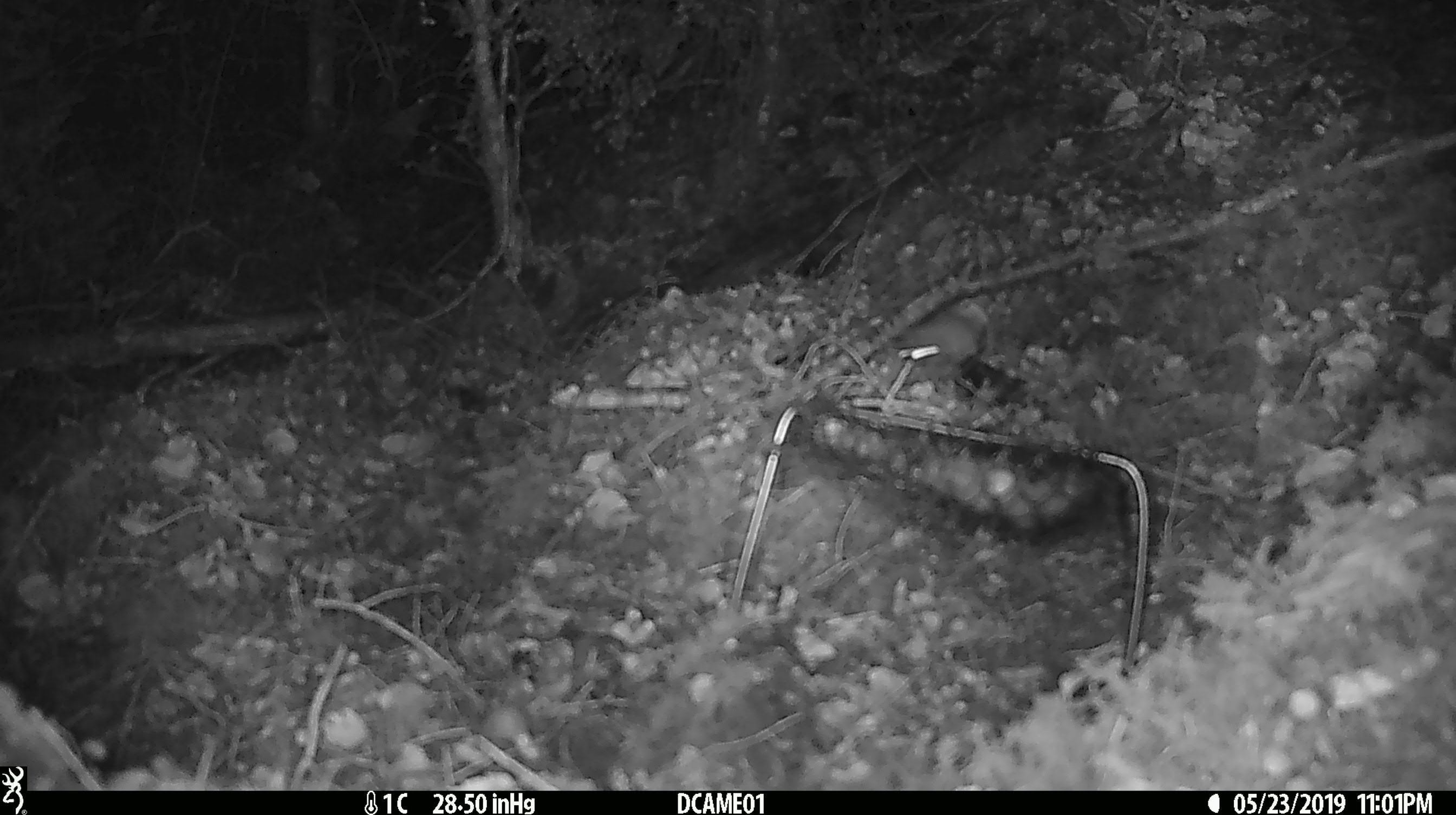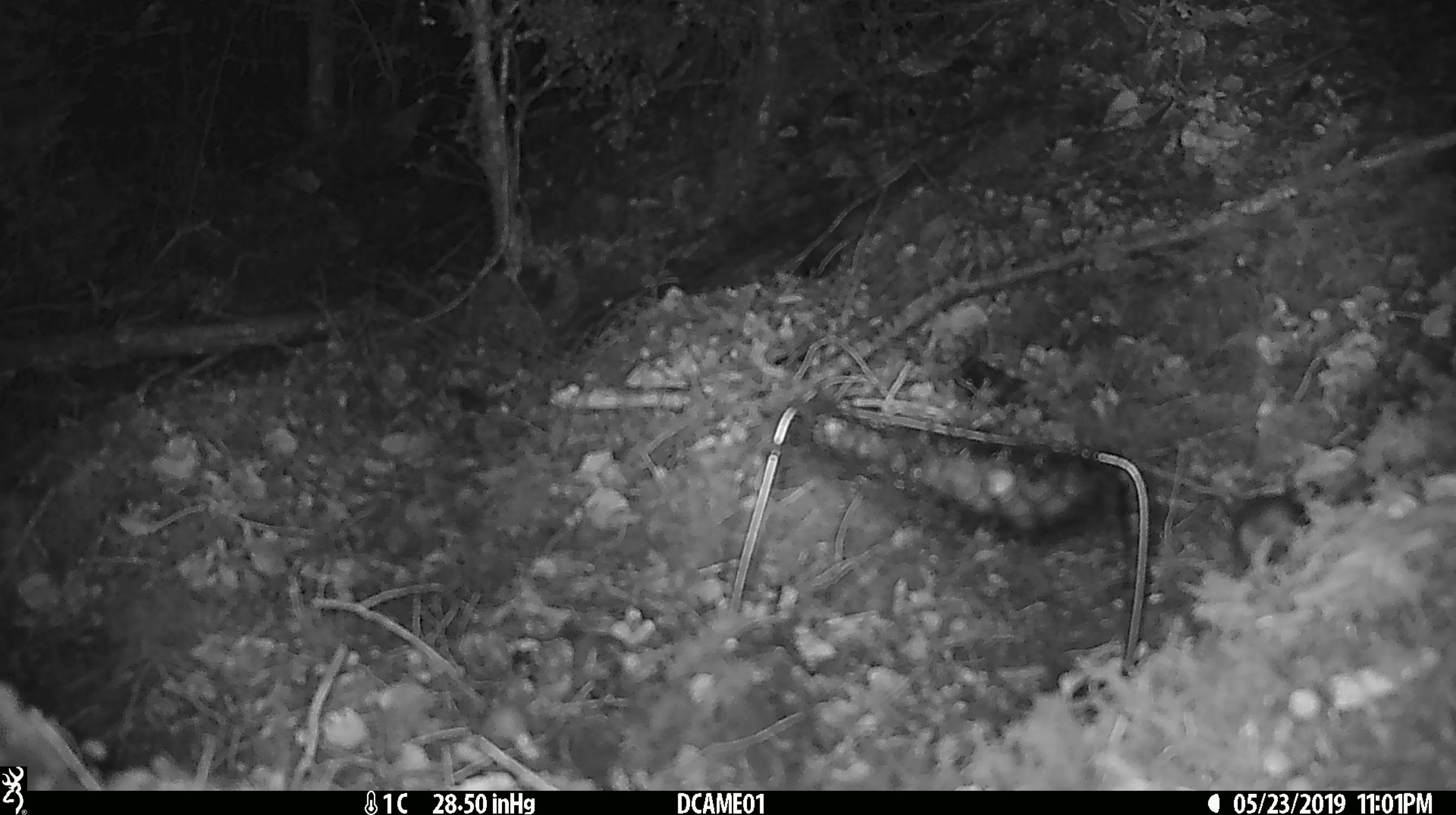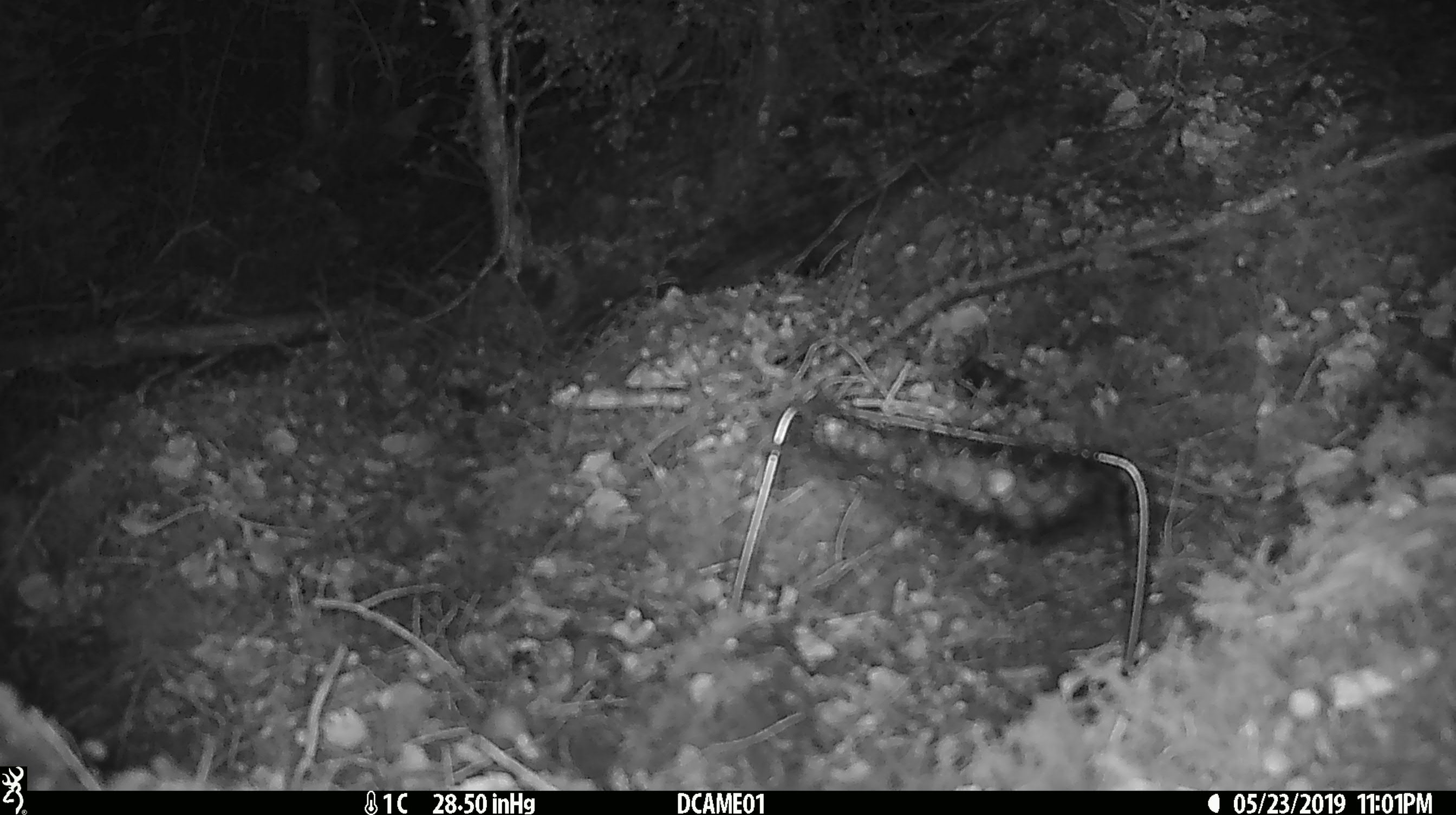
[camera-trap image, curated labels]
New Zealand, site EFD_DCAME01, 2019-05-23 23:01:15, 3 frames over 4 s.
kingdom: Animalia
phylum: Chordata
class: Mammalia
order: Rodentia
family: Muridae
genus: Mus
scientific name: Mus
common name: mouse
Mouse (Mus).